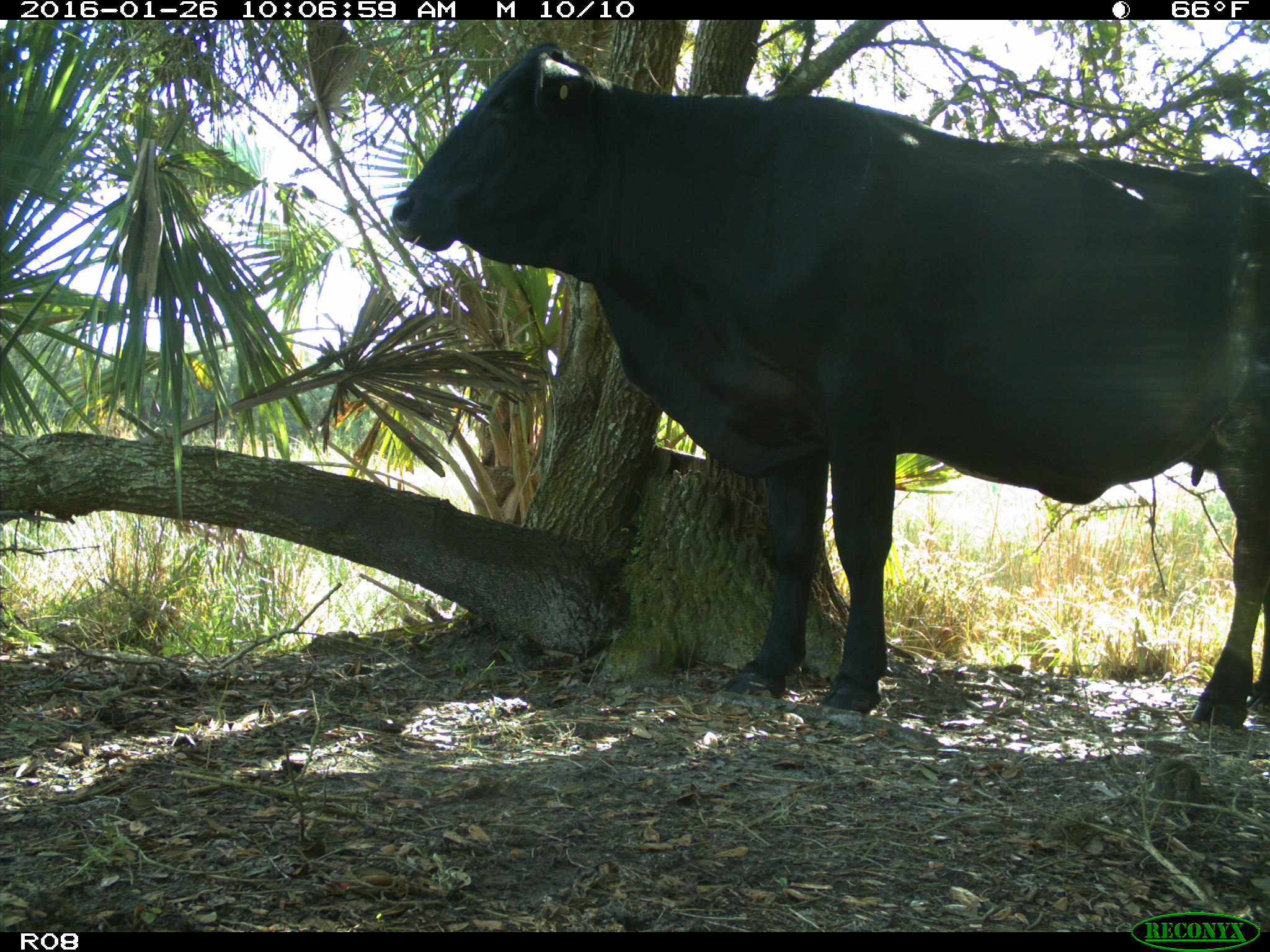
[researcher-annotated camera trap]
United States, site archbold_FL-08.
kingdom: Animalia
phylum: Chordata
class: Mammalia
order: Artiodactyla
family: Bovidae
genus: Bos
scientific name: Bos taurus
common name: domestic cow